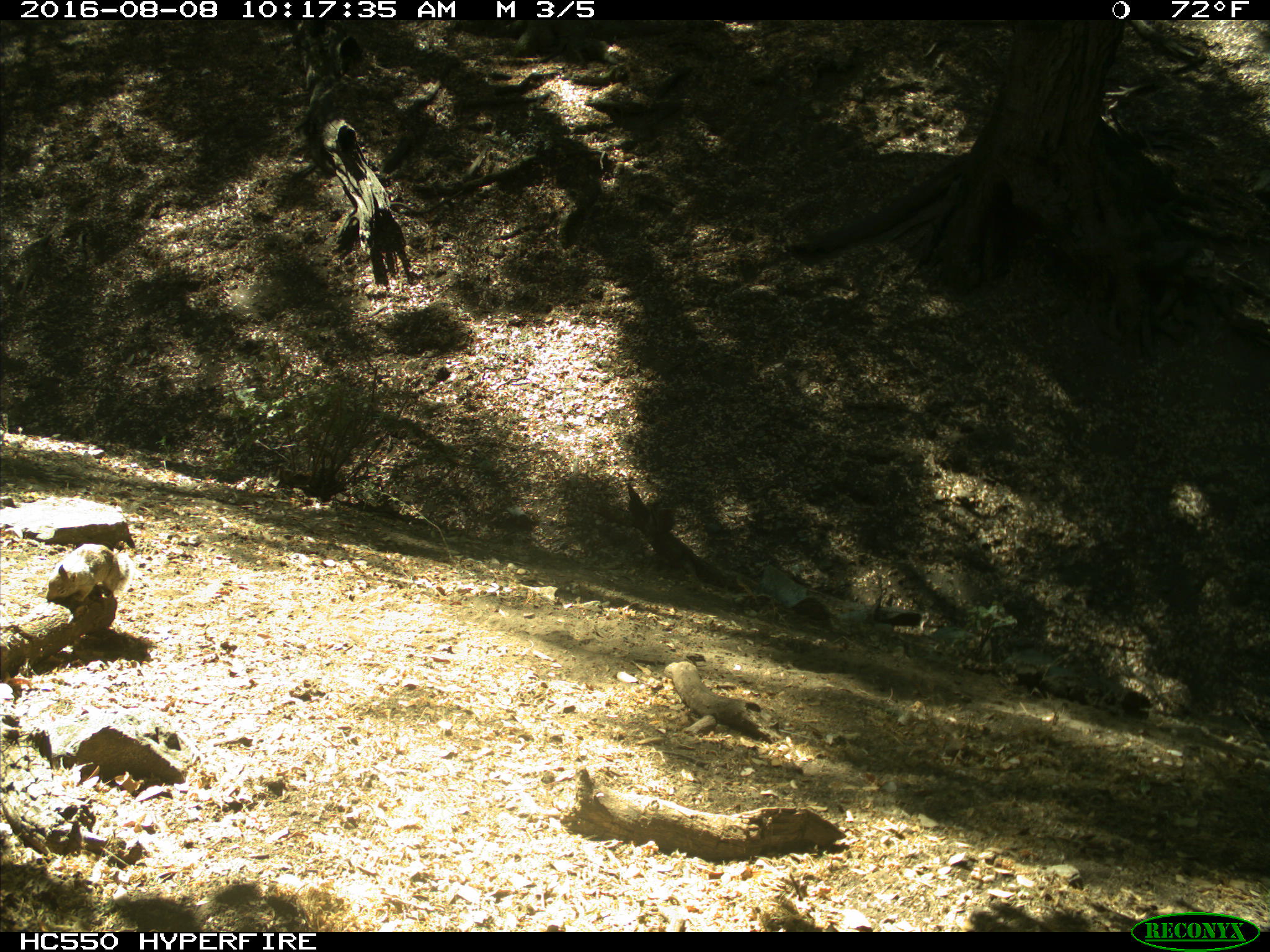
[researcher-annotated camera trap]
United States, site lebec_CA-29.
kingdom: Animalia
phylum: Chordata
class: Mammalia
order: Rodentia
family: Sciuridae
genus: Otospermophilus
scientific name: Otospermophilus beecheyi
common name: california ground squirrel